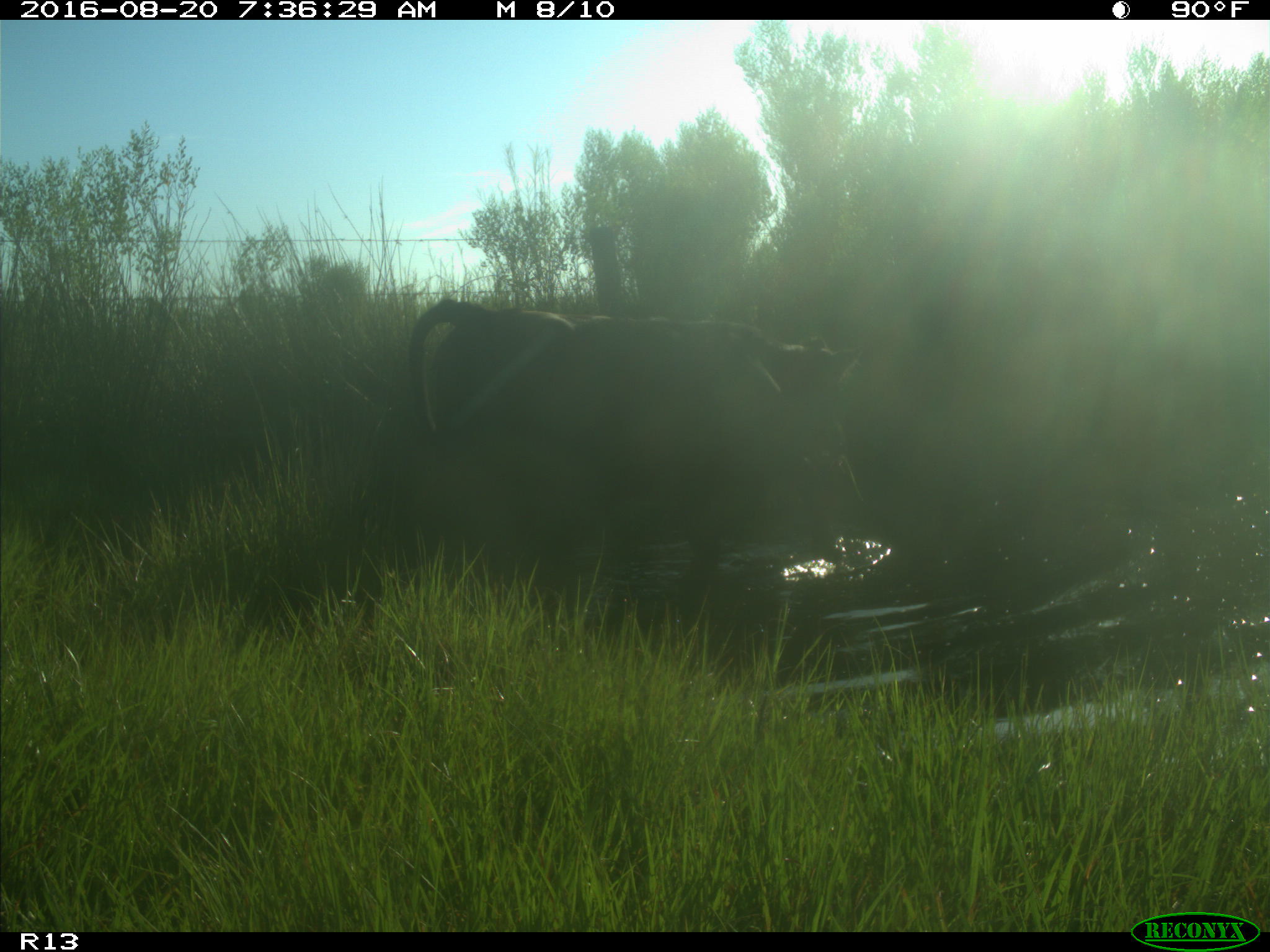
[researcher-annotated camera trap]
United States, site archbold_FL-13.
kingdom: Animalia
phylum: Chordata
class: Mammalia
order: Artiodactyla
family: Bovidae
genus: Bos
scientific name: Bos taurus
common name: domestic cow